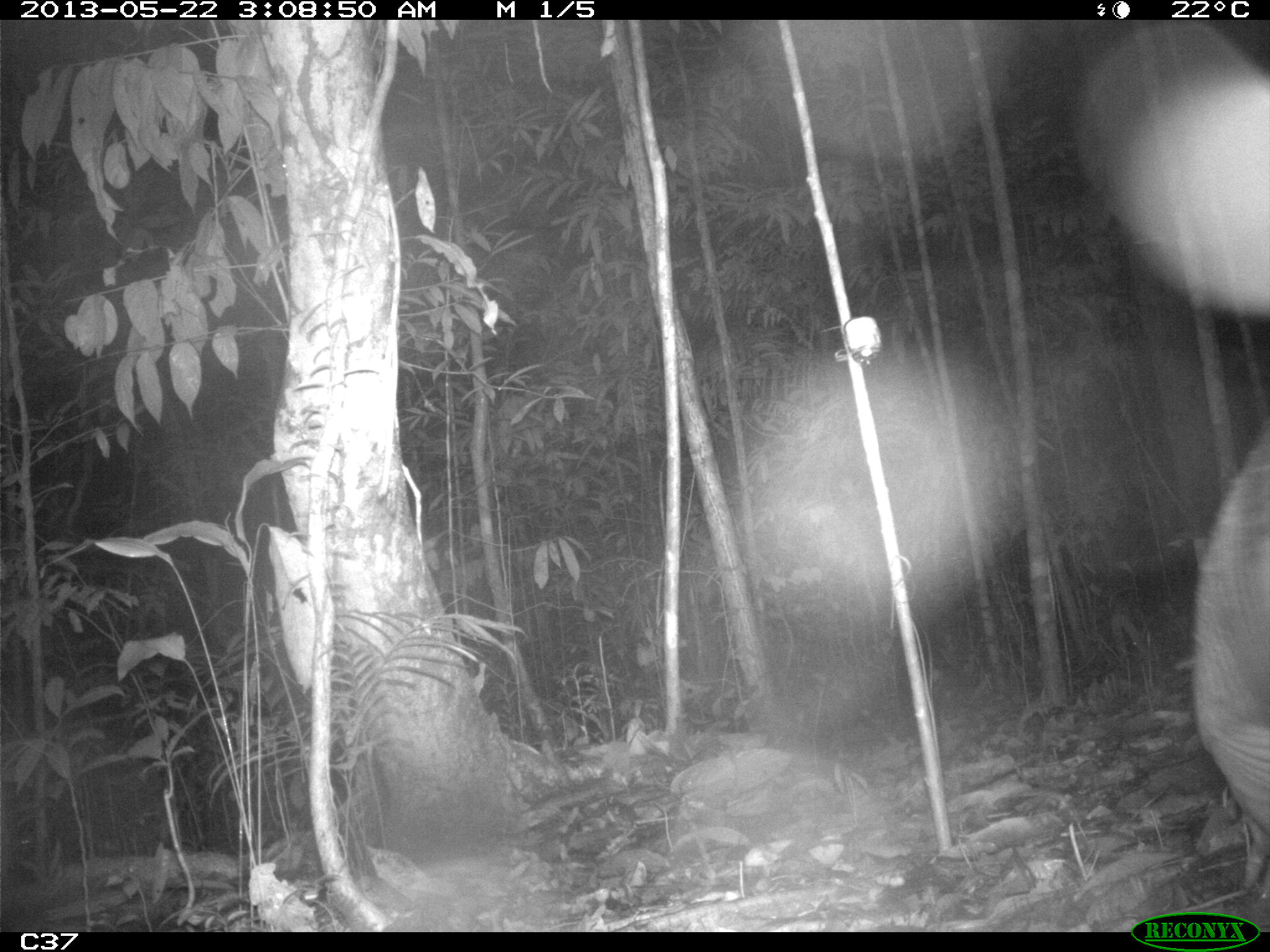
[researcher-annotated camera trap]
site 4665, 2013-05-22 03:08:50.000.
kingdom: Animalia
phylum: Chordata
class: Mammalia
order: Cingulata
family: Chlamyphoridae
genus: Priodontes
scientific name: Priodontes maximus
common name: giant armadillo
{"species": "Priodontes maximus (giant armadillo)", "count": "1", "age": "adult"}